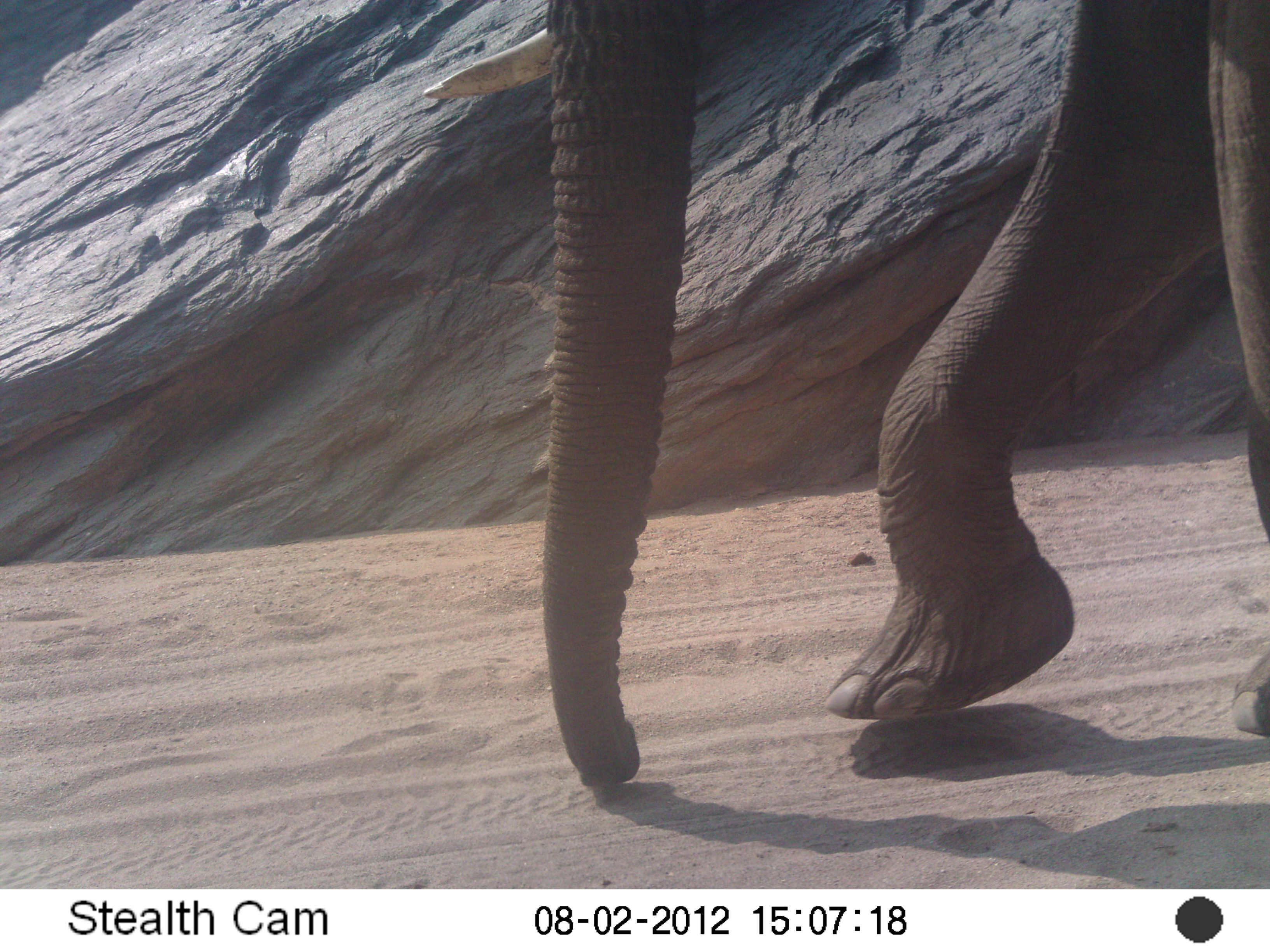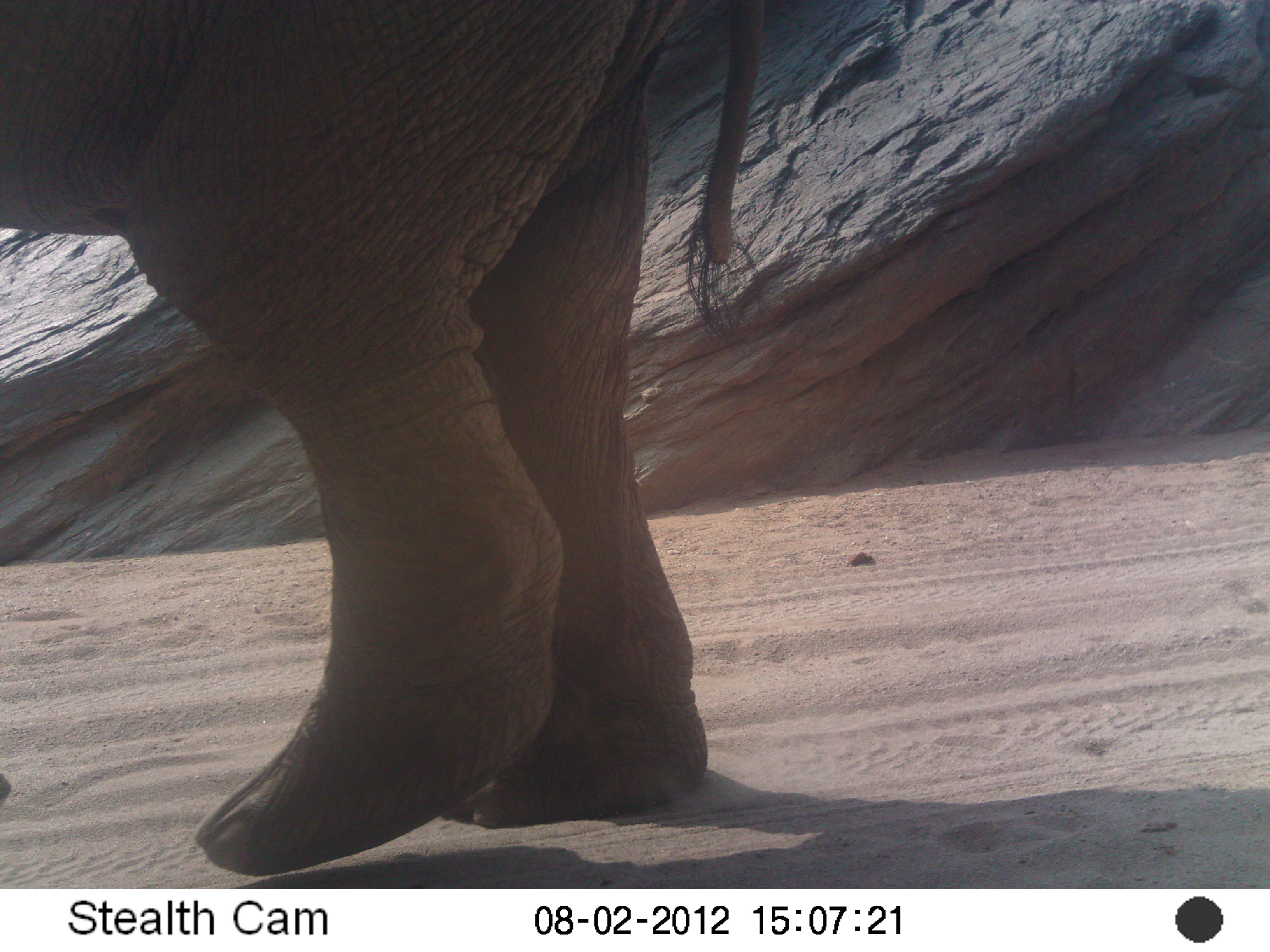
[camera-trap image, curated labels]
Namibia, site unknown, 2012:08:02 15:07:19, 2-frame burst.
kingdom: Animalia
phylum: Chordata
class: Mammalia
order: Proboscidea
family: Elephantidae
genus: Loxodonta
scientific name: Loxodonta africana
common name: african elephant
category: loxodanta africana